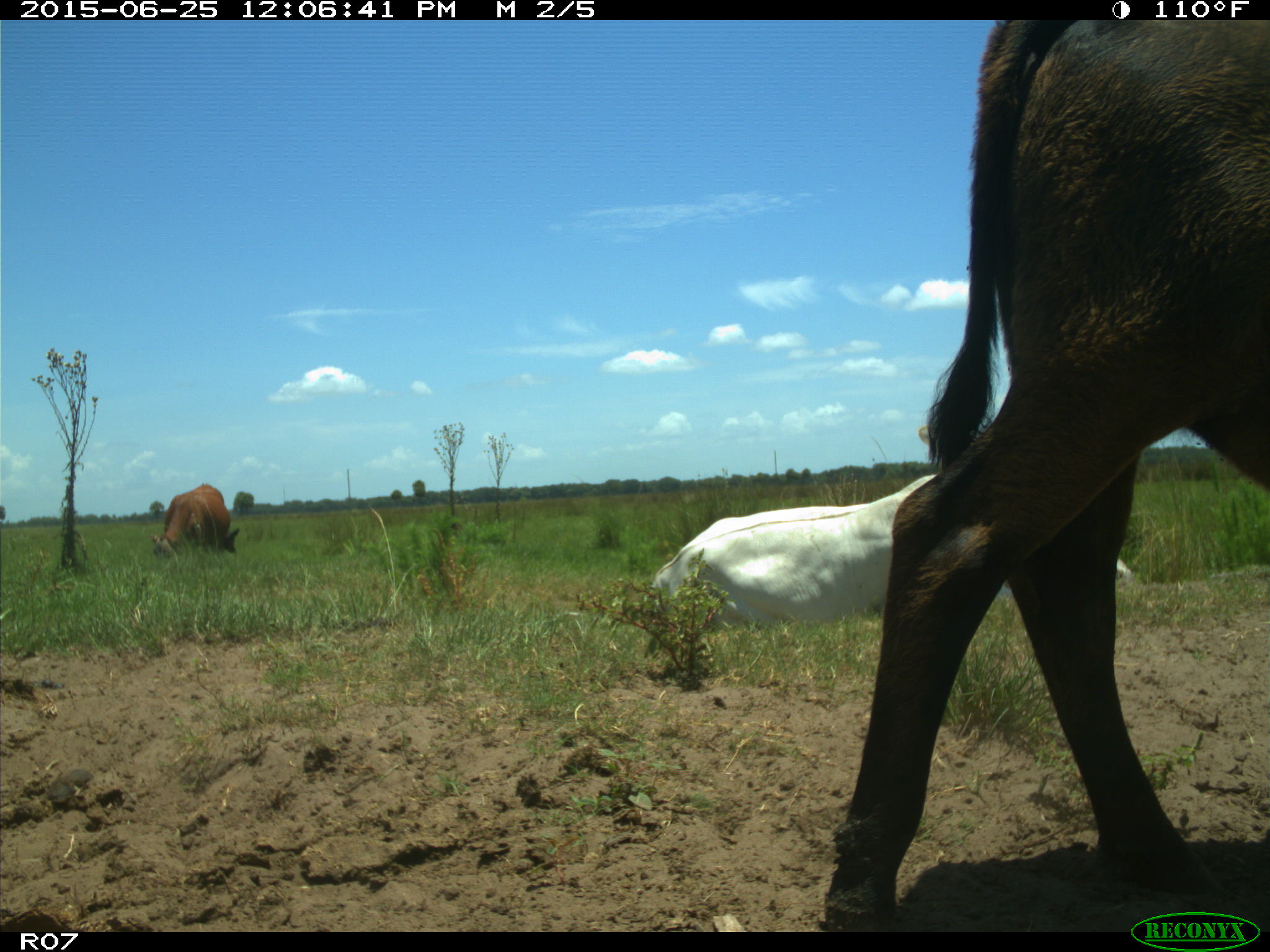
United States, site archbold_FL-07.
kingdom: Animalia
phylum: Chordata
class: Mammalia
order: Artiodactyla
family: Bovidae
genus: Bos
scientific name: Bos taurus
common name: domestic cow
Bos taurus (domestic cow).